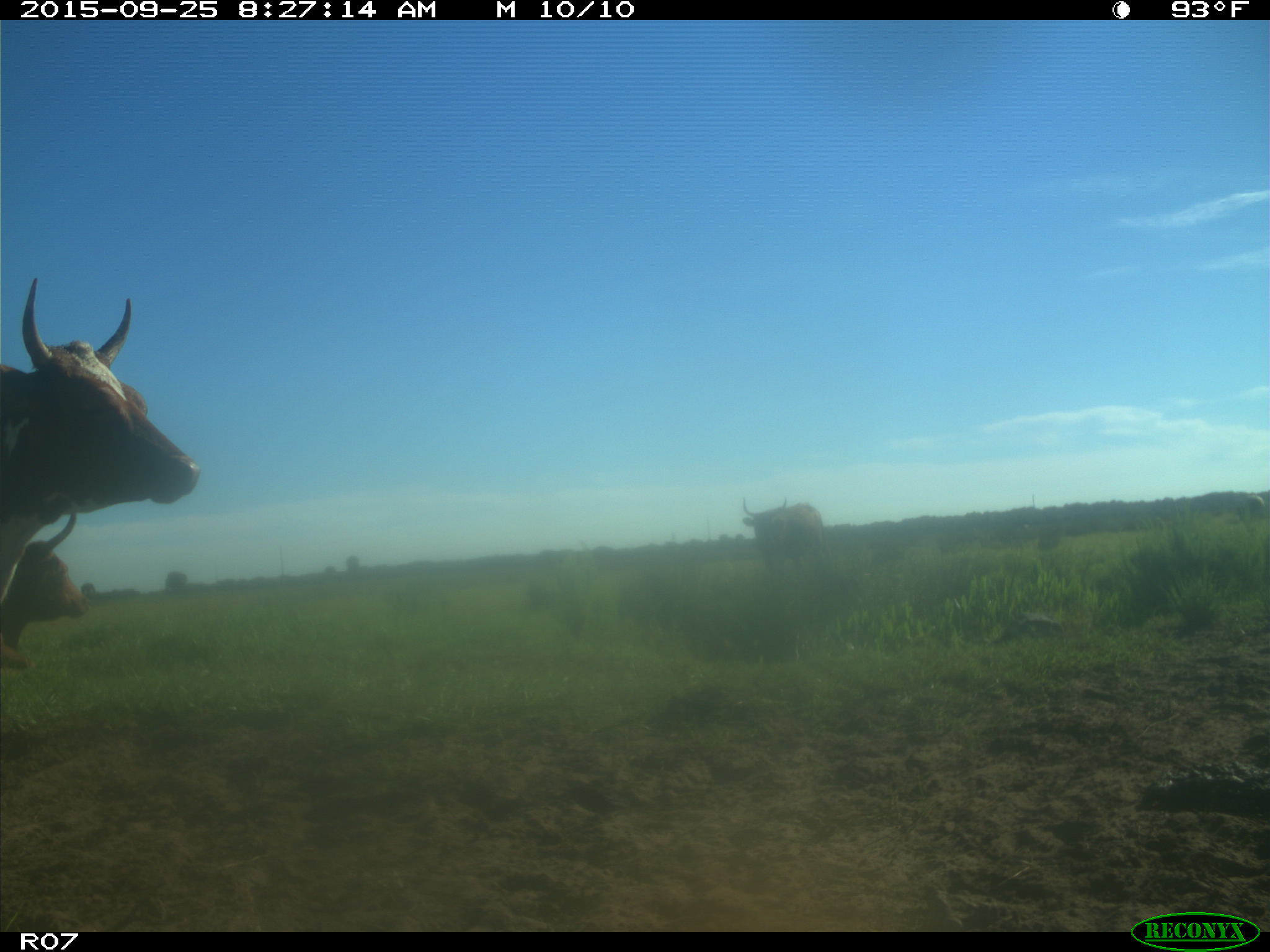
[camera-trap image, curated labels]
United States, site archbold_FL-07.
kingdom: Animalia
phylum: Chordata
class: Mammalia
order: Artiodactyla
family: Bovidae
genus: Bos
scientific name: Bos taurus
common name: domestic cow